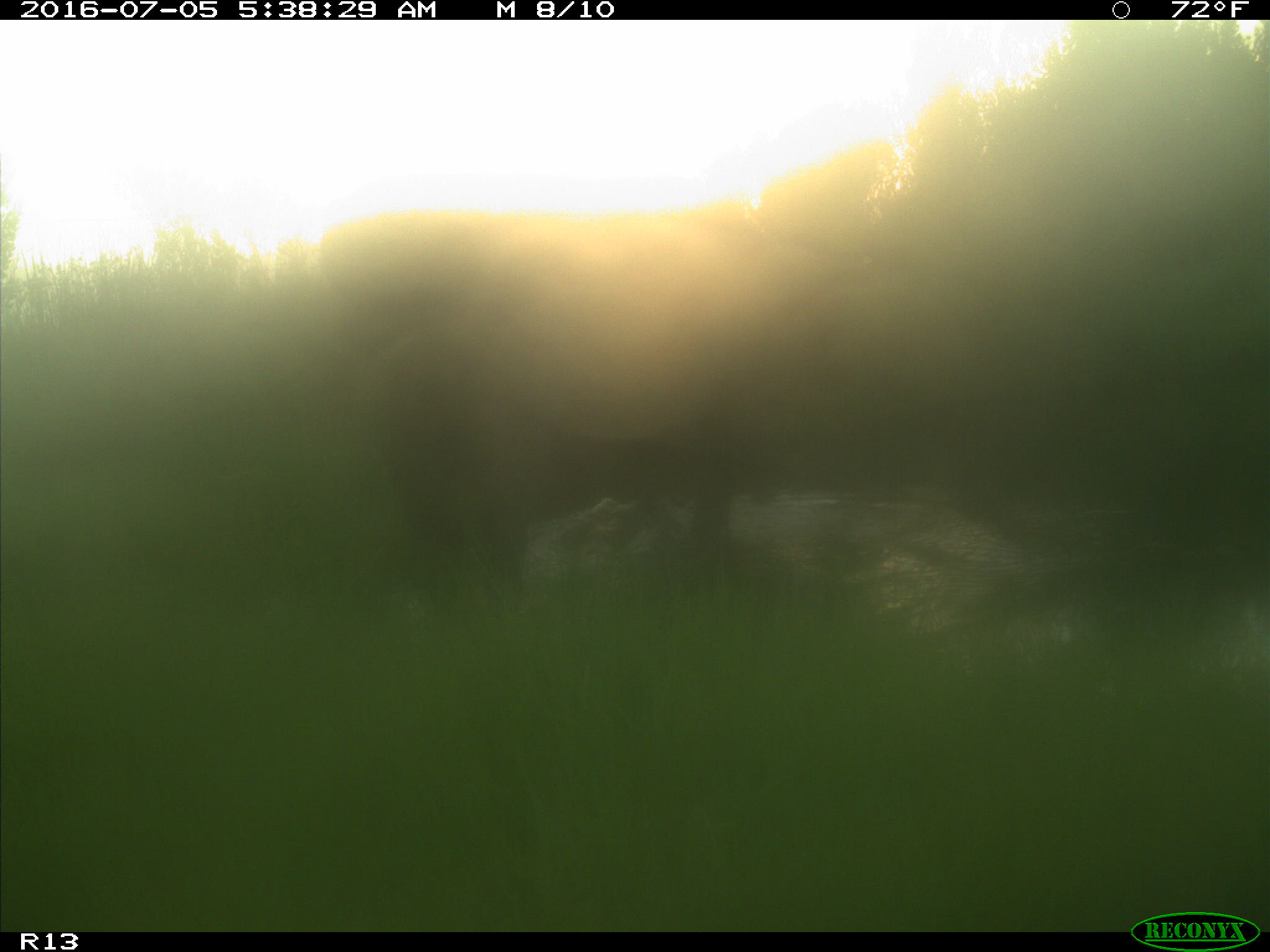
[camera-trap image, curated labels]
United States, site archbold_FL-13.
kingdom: Animalia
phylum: Chordata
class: Mammalia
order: Artiodactyla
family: Bovidae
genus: Bos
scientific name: Bos taurus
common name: domestic cow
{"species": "Bos taurus (domestic cow)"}